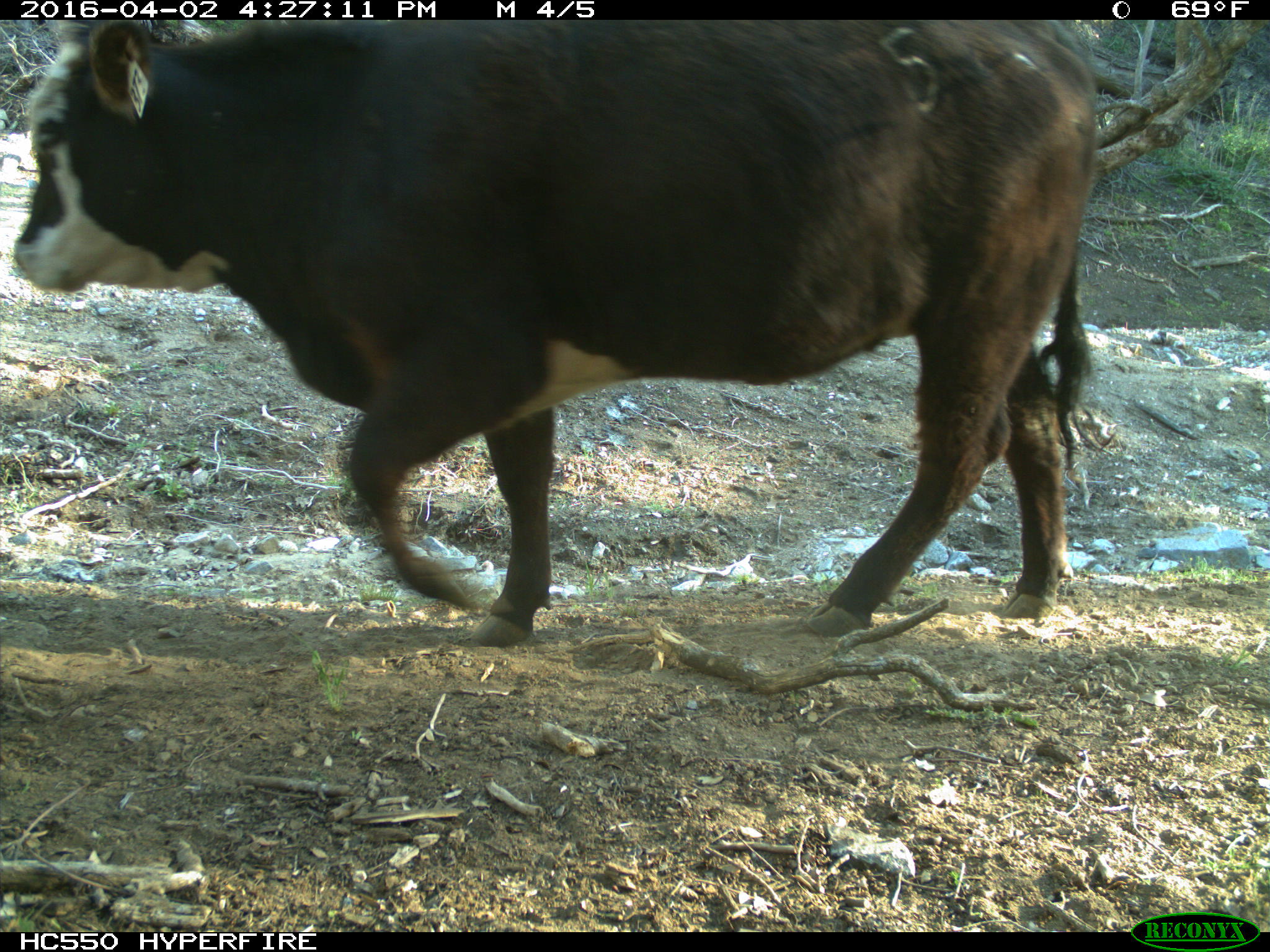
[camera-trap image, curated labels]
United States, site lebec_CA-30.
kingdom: Animalia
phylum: Chordata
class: Mammalia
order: Artiodactyla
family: Bovidae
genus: Bos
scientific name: Bos taurus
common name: domestic cow